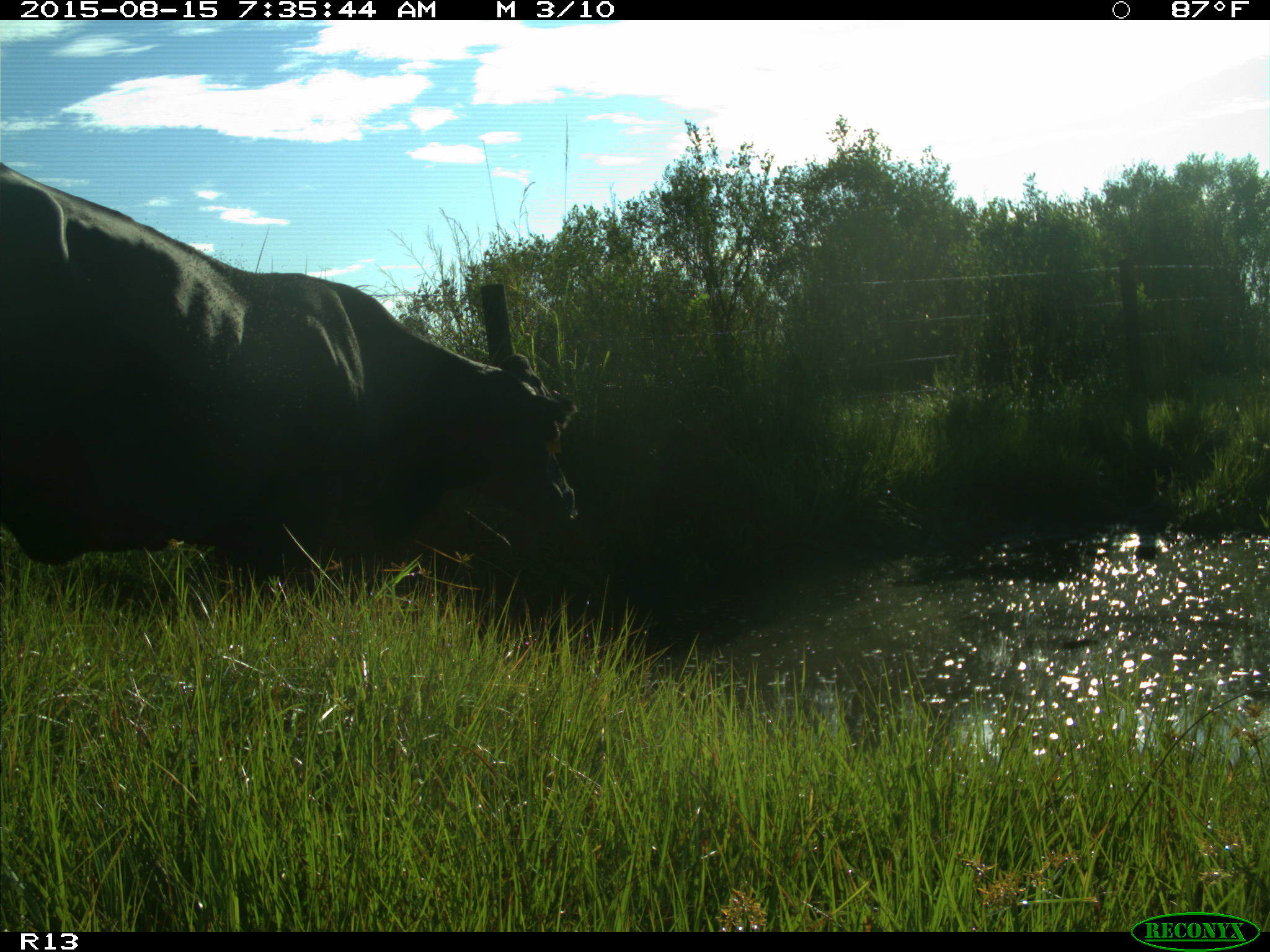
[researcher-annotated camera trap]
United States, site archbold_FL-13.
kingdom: Animalia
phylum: Chordata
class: Mammalia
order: Artiodactyla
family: Bovidae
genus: Bos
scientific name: Bos taurus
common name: domestic cow